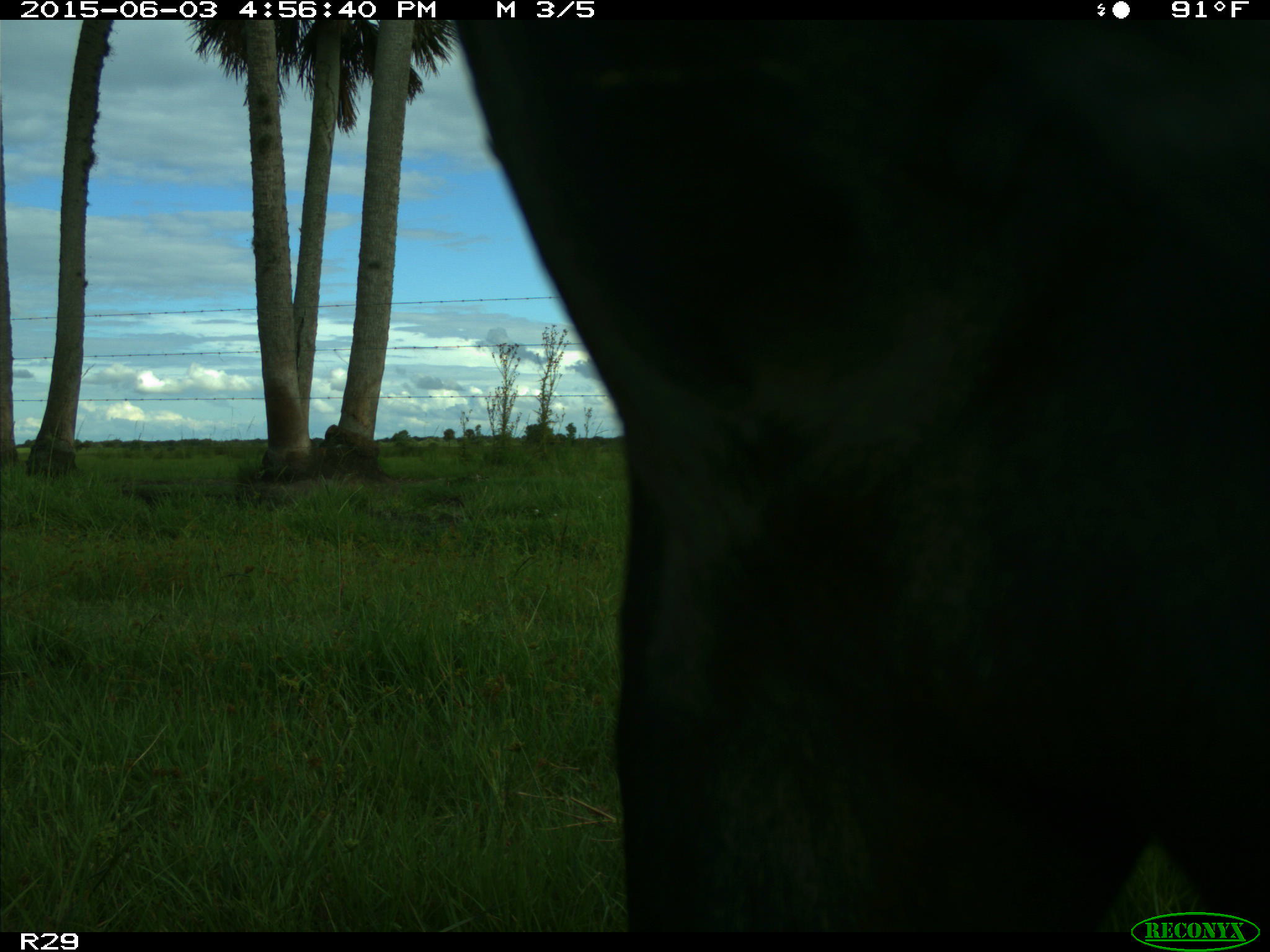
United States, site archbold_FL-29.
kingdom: Animalia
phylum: Chordata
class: Mammalia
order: Artiodactyla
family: Bovidae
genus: Bos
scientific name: Bos taurus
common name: domestic cow